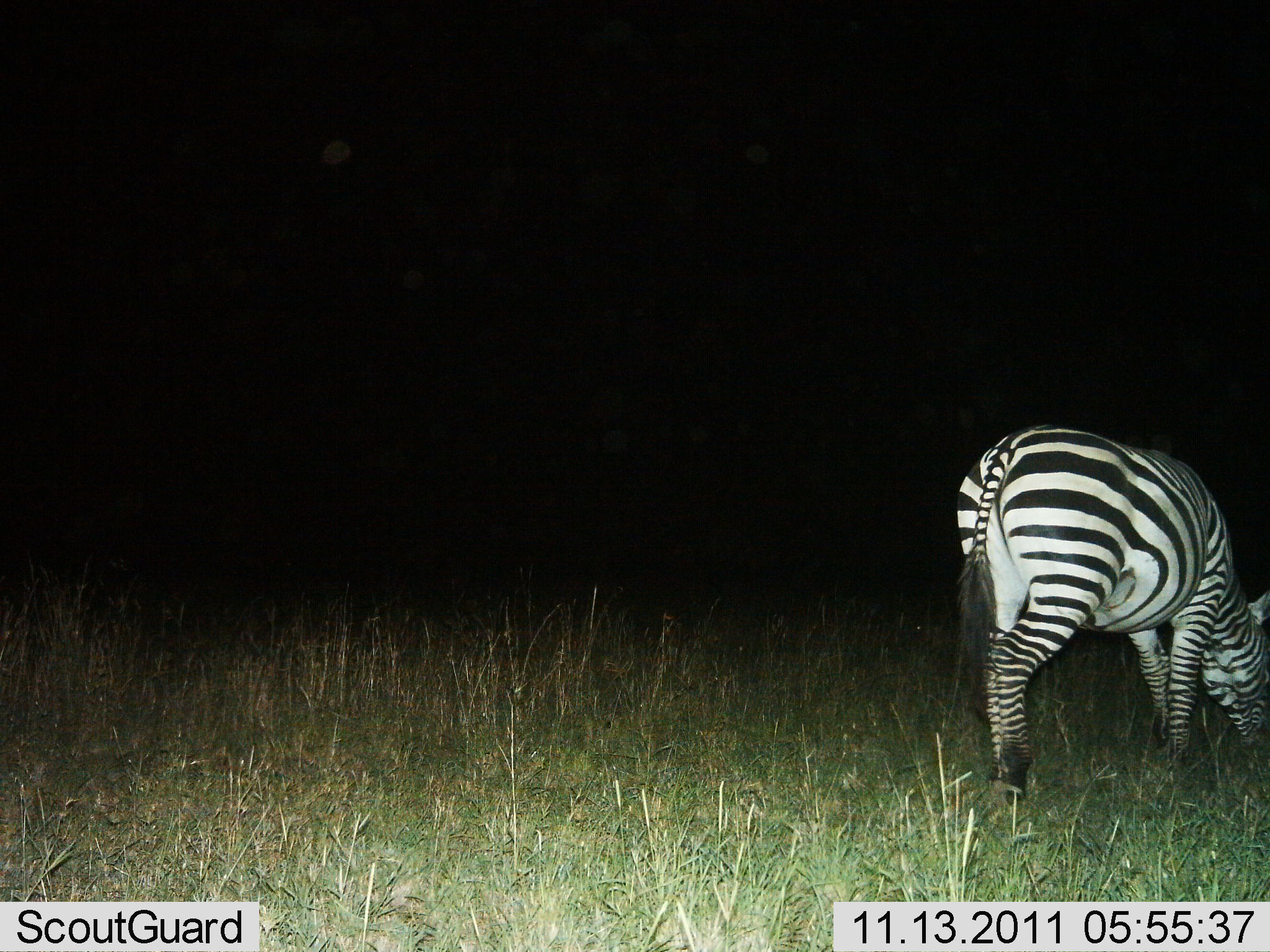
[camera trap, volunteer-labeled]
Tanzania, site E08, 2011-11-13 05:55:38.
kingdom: Animalia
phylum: Chordata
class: Mammalia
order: Perissodactyla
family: Equidae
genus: Equus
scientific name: Equus quagga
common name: plains zebra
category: zebra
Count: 1.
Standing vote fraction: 17%.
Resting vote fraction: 0%.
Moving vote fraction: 0%.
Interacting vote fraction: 0%.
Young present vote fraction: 0%.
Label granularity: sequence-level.